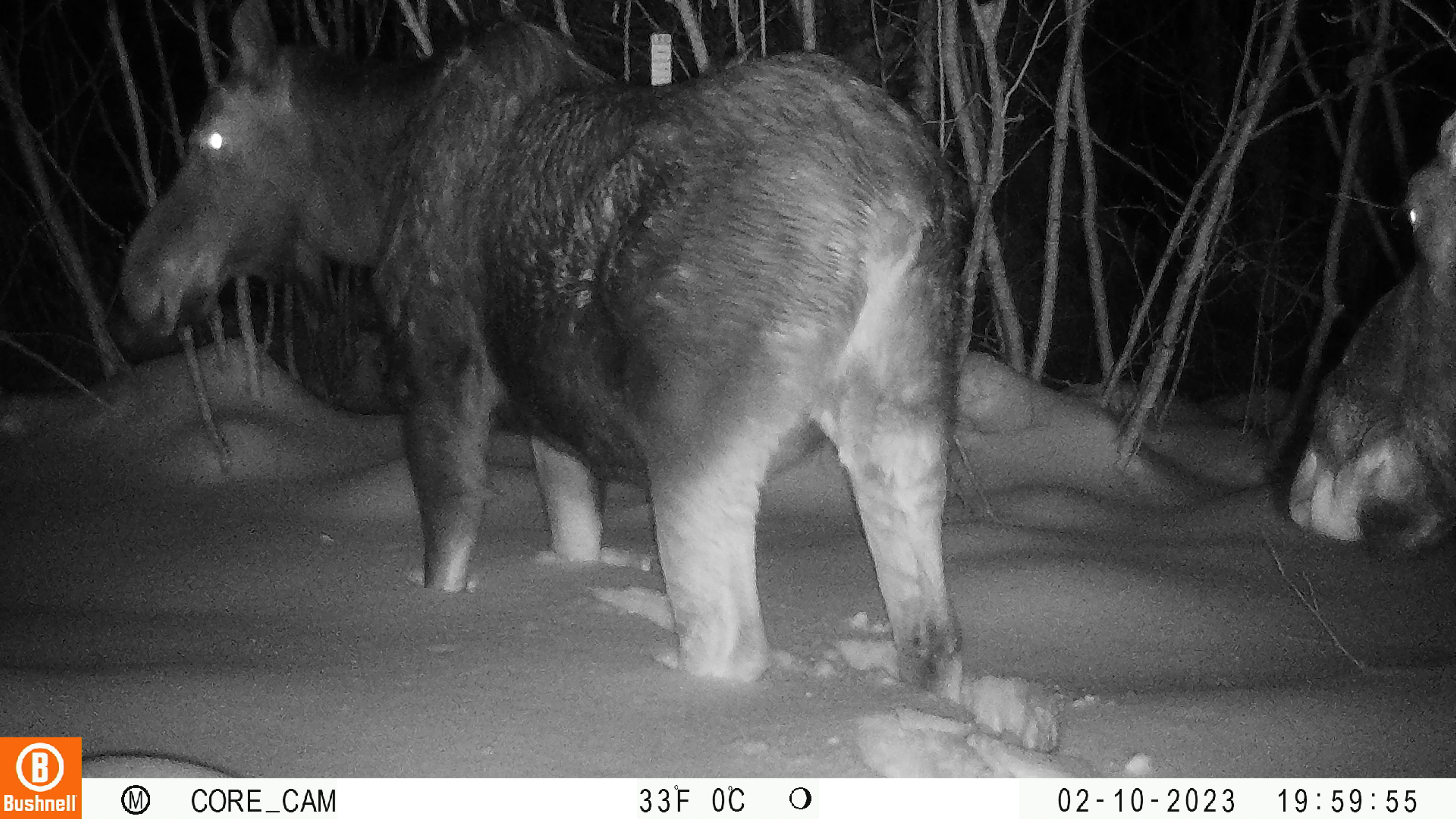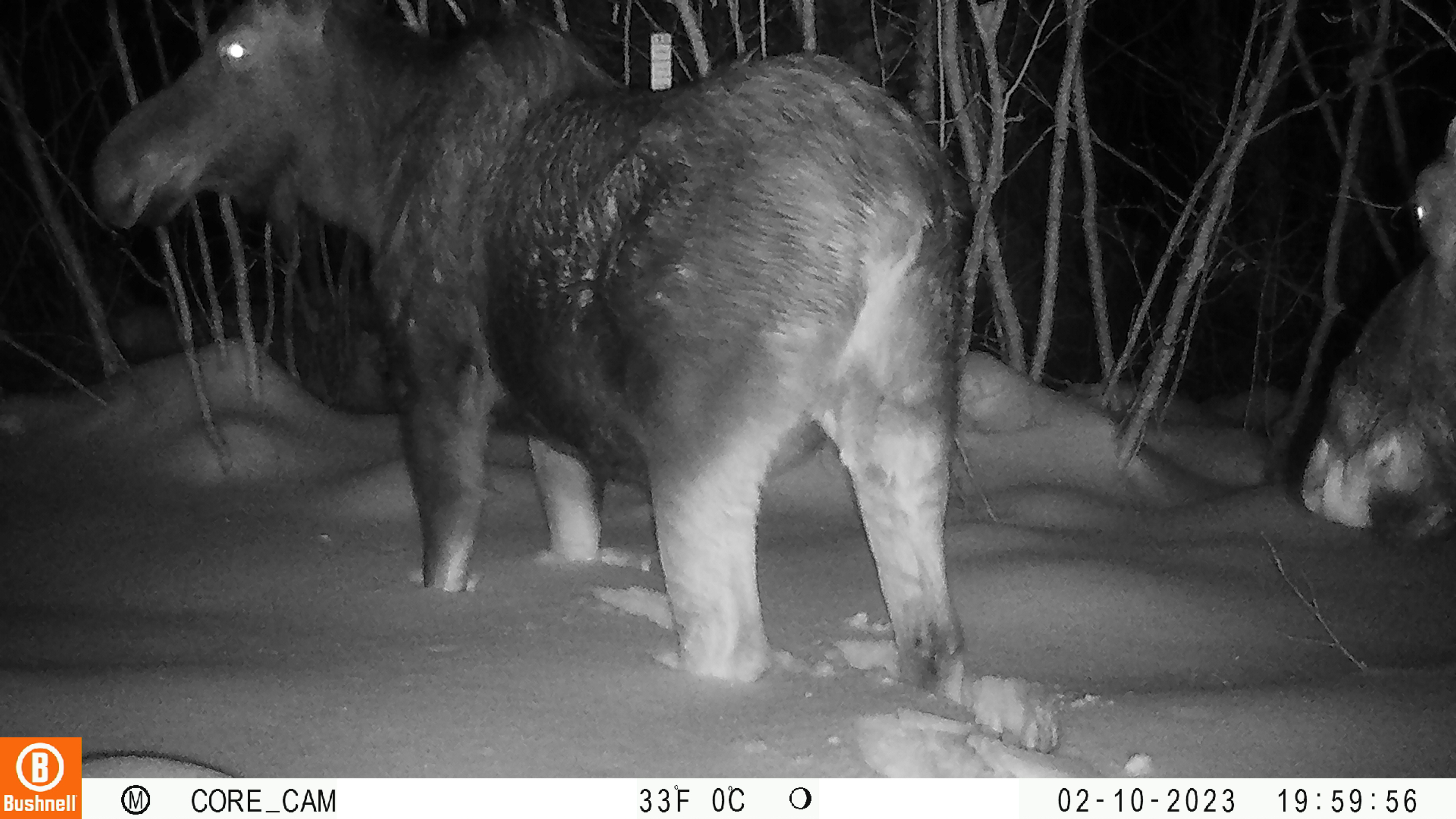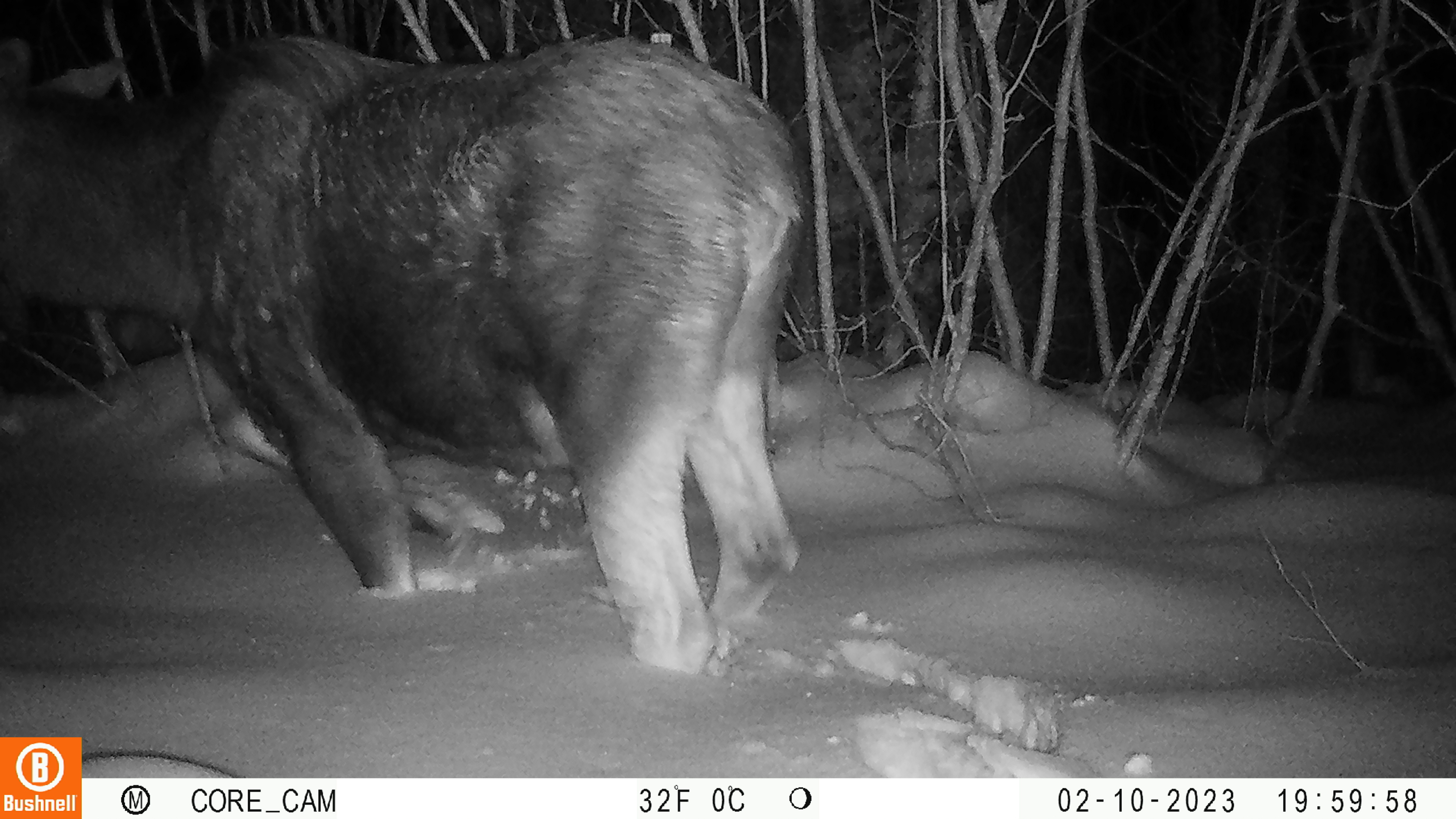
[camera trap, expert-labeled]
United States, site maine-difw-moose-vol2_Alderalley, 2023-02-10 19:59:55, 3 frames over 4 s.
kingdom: Animalia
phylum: Chordata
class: Mammalia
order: Artiodactyla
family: Cervidae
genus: Alces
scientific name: Alces alces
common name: moose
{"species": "moose (Alces alces)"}